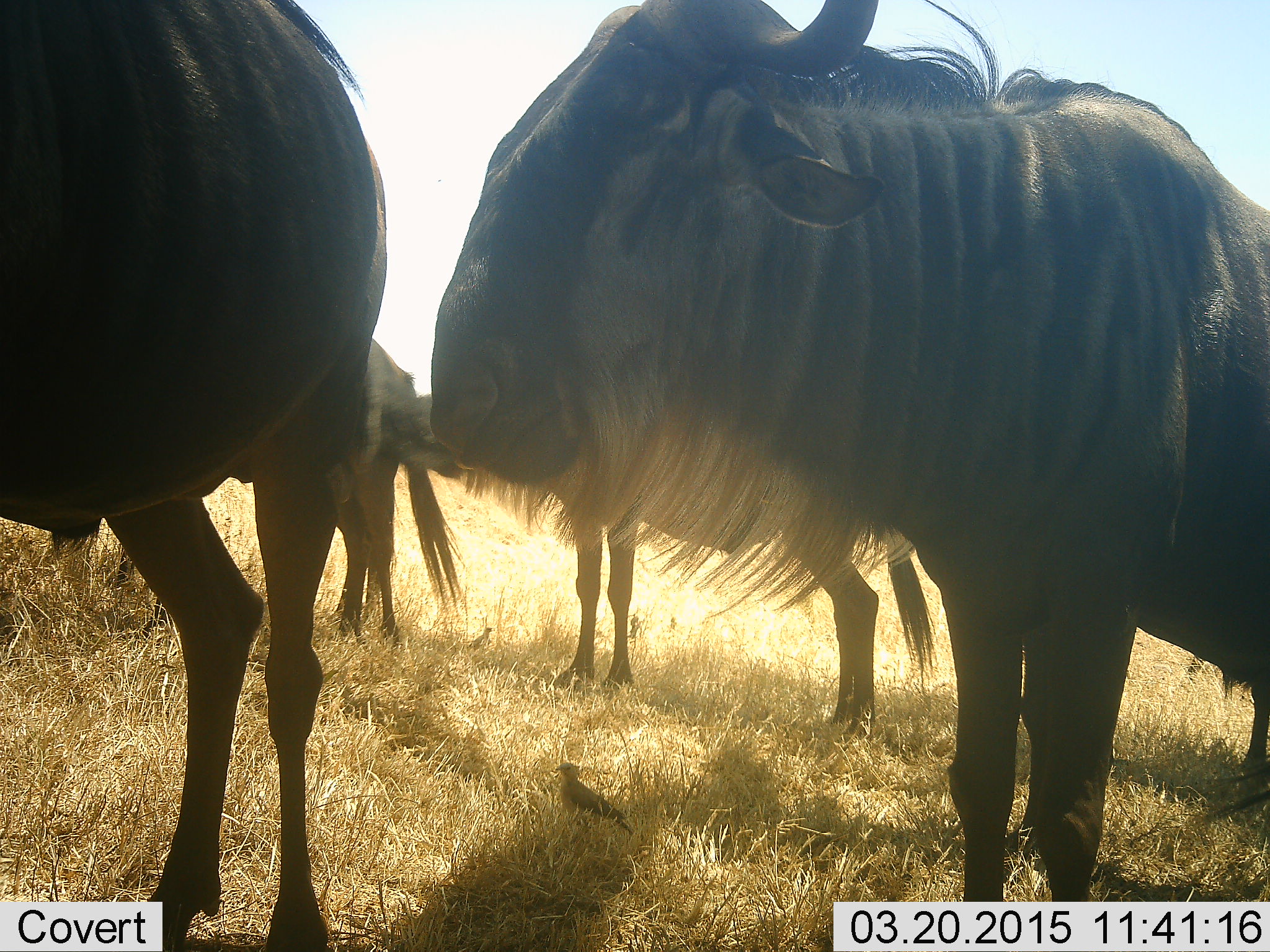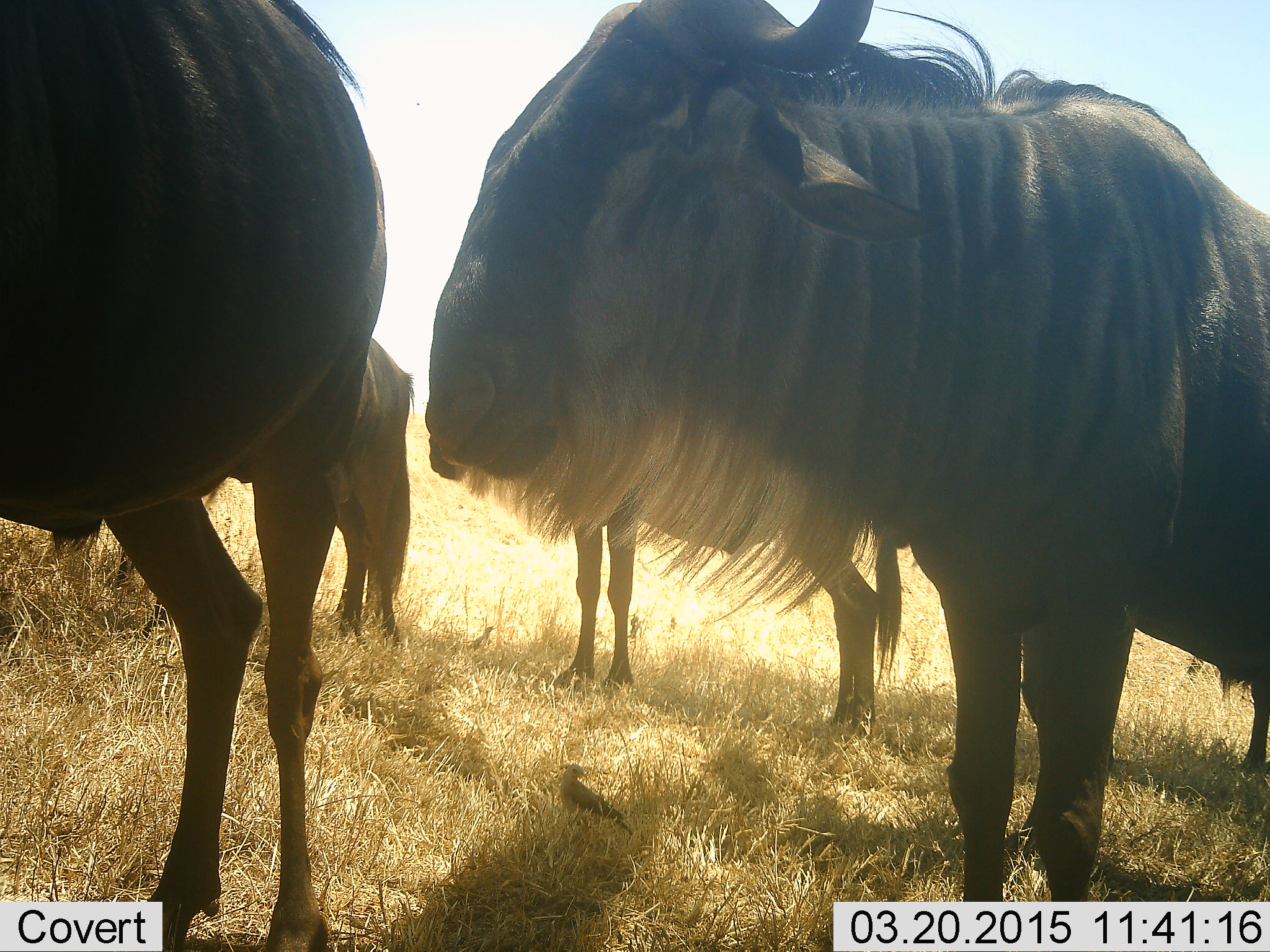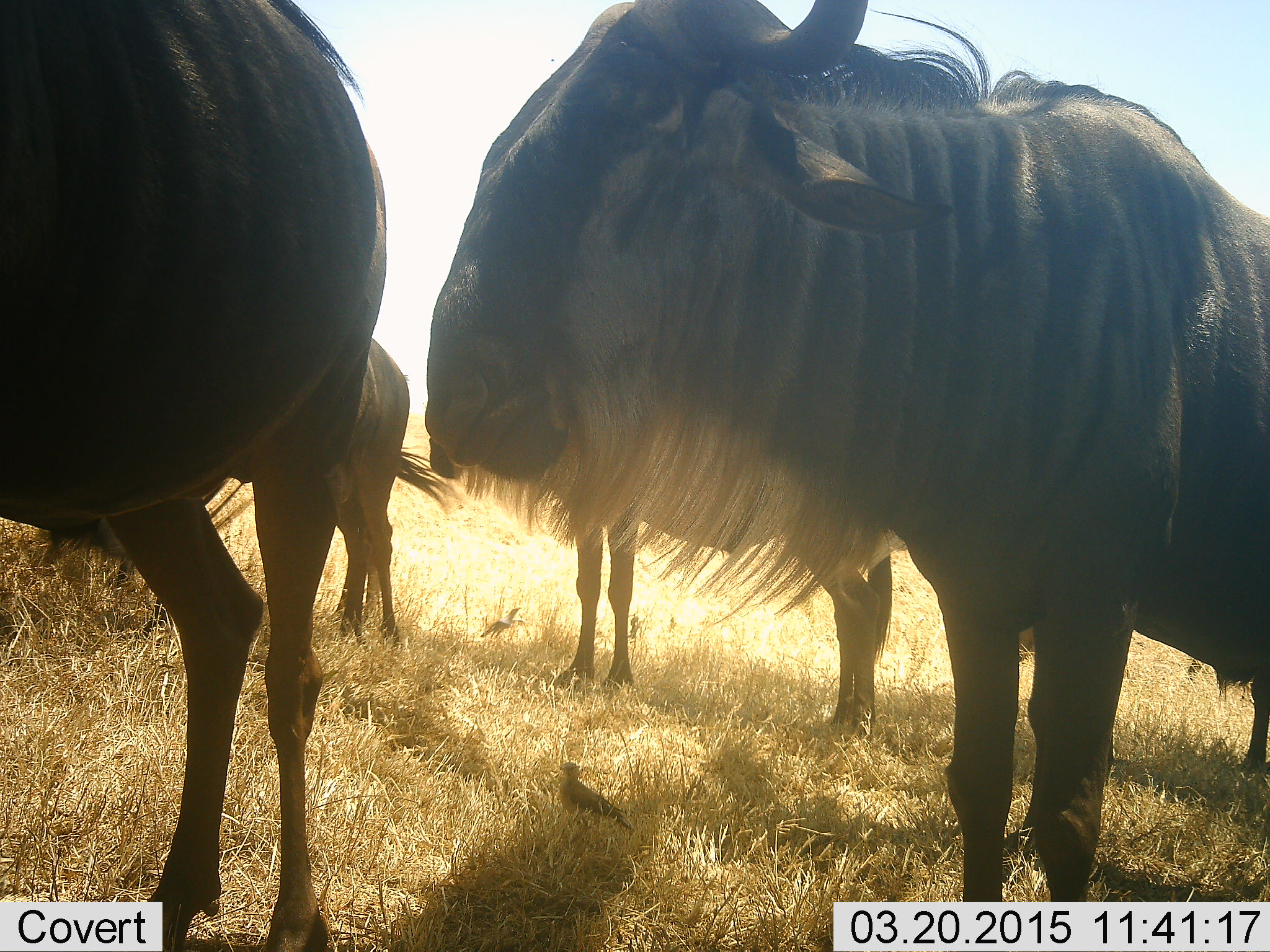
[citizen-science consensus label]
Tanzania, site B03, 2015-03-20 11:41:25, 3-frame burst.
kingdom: Animalia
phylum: Chordata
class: Mammalia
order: Artiodactyla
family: Bovidae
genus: Connochaetes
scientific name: Connochaetes taurinus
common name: blue wildebeest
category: wildebeest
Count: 4.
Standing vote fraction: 82%.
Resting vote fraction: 0%.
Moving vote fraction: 9%.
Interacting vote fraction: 9%.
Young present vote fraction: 0%.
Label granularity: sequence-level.